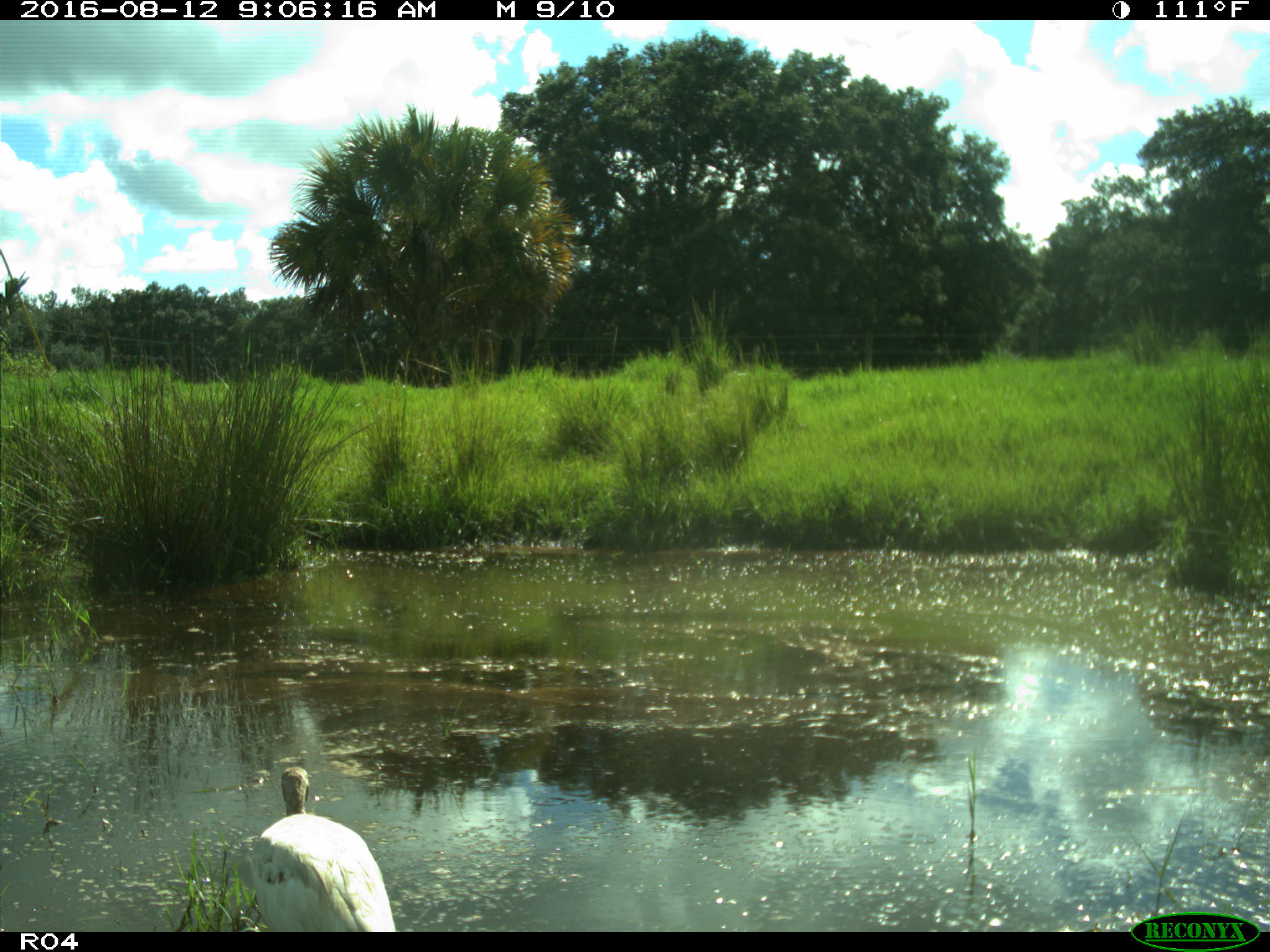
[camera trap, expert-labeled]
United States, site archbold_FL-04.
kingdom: Animalia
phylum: Chordata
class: Aves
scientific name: Aves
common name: birds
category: unidentified bird